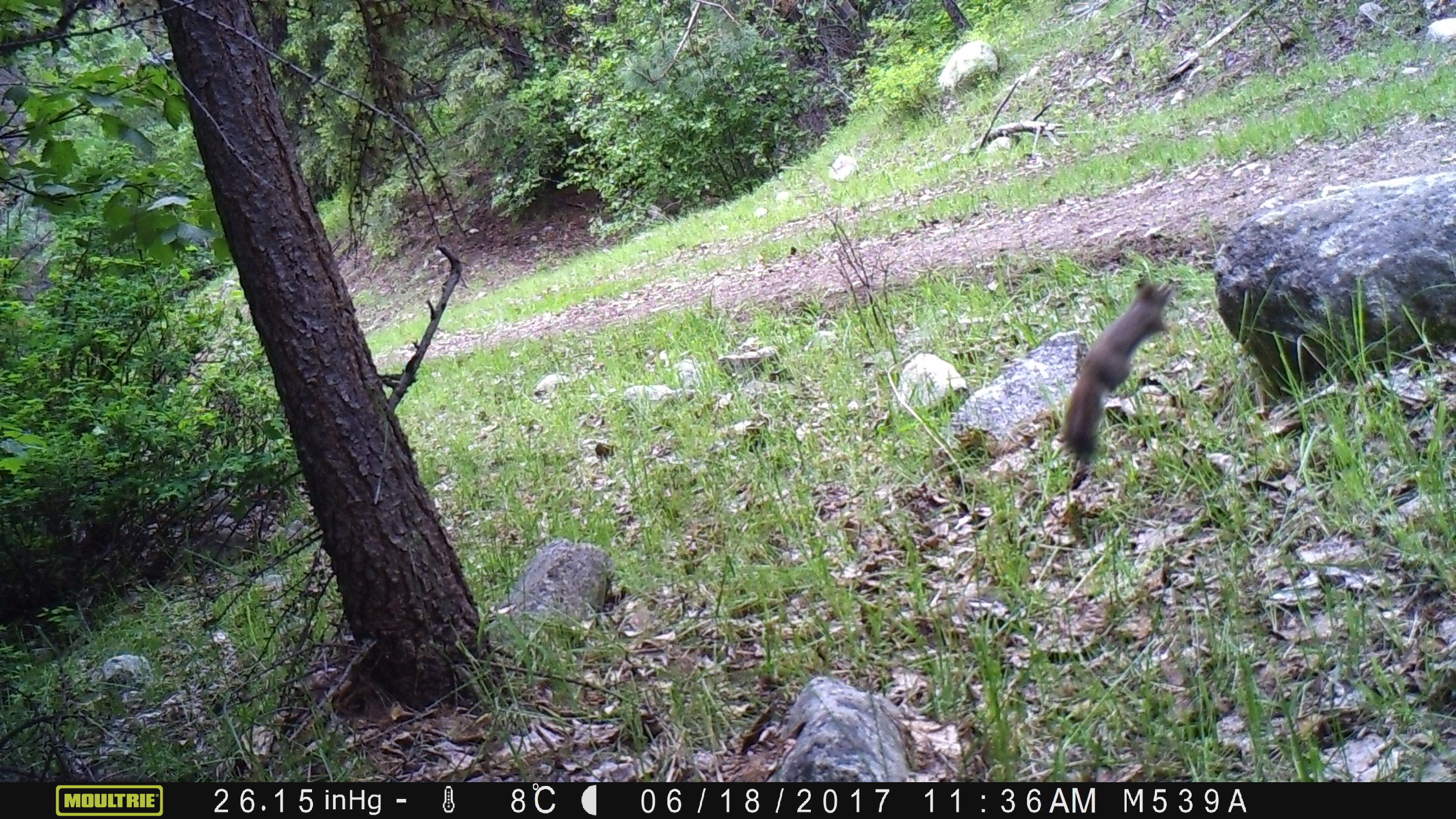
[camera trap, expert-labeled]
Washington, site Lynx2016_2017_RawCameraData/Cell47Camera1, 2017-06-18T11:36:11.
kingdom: Animalia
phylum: Chordata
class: Mammalia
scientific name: Mammalia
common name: small mammal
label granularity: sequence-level